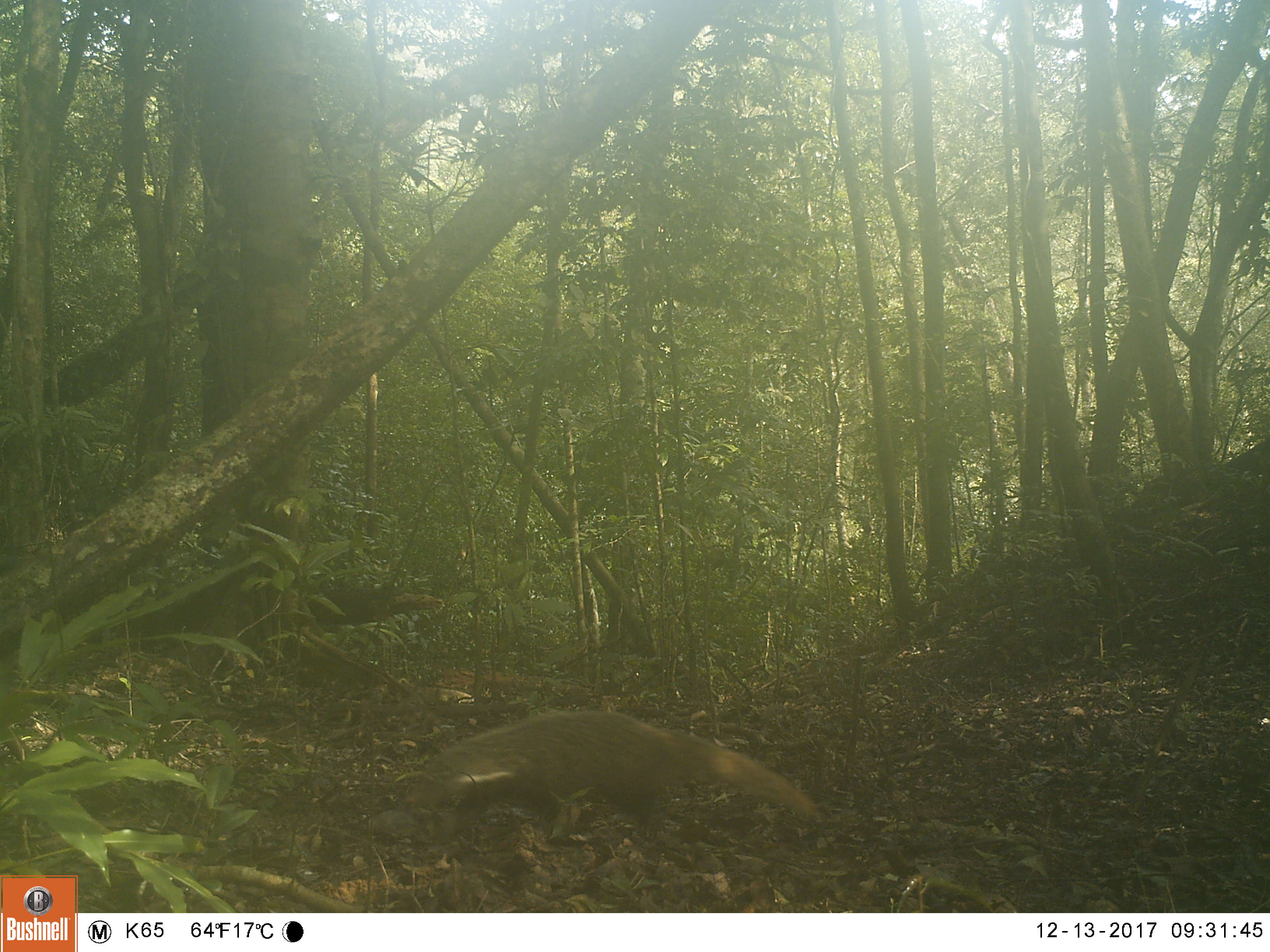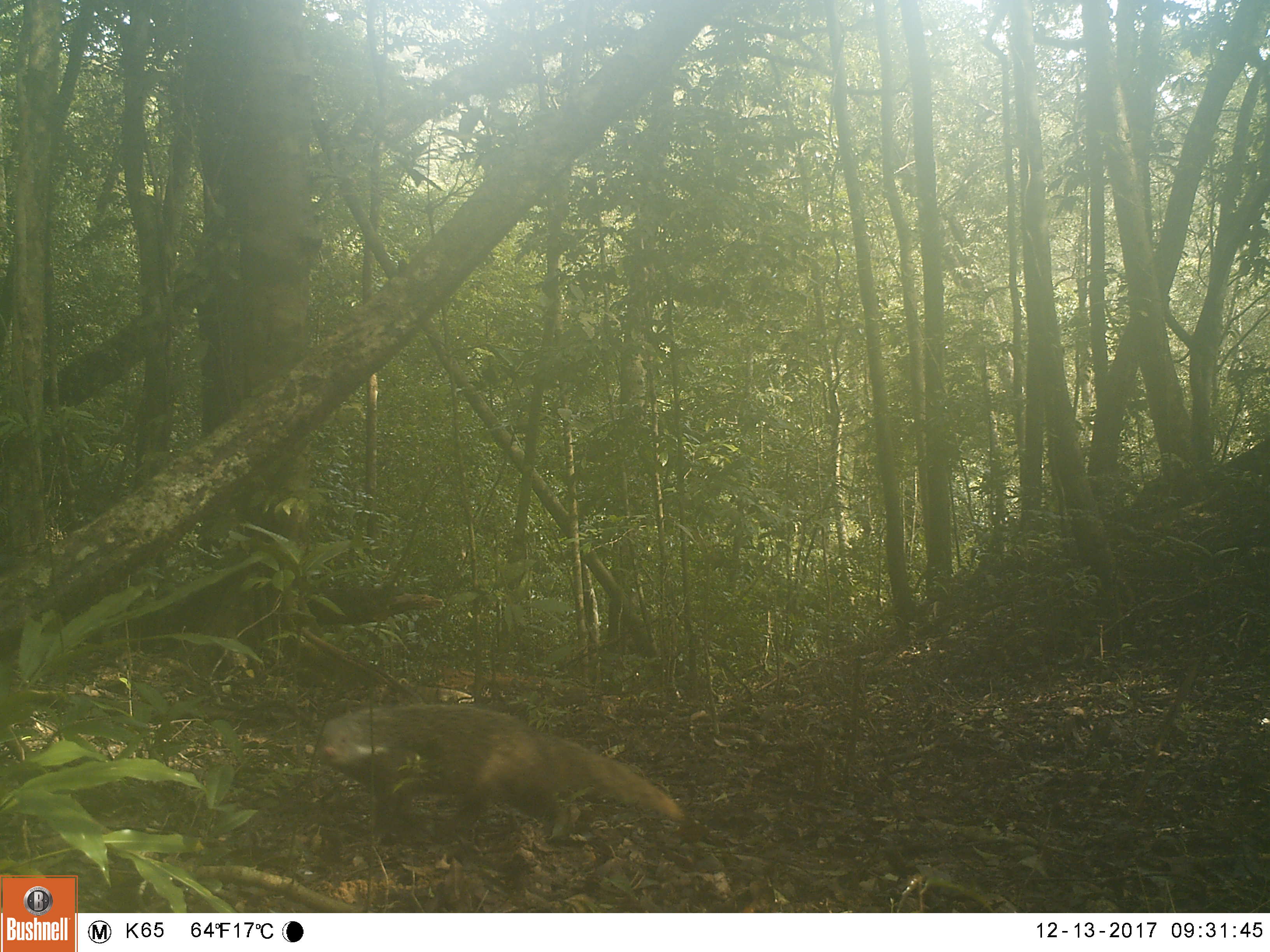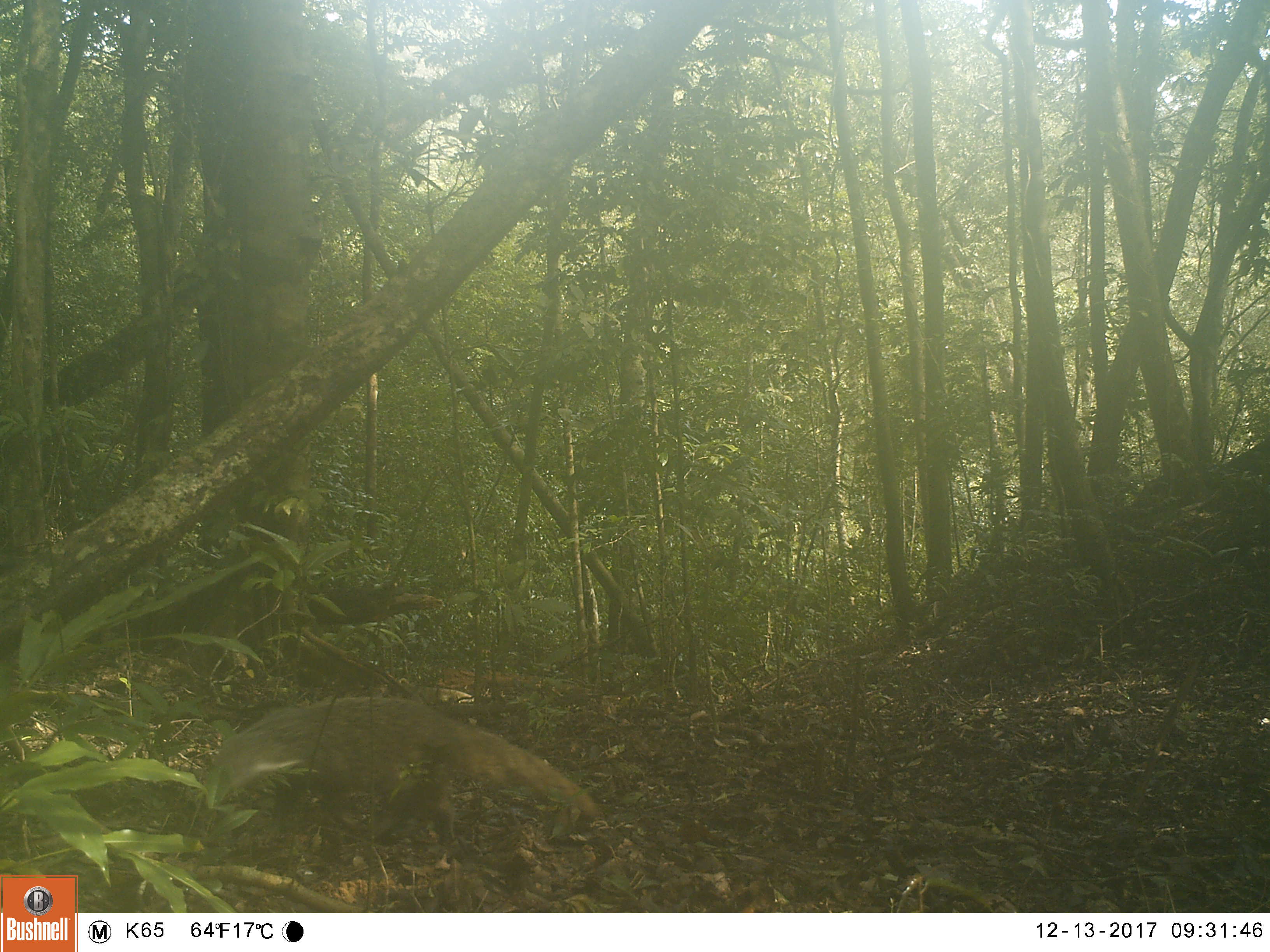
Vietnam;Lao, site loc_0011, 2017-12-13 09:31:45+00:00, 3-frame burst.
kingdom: Animalia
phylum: Chordata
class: Mammalia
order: Carnivora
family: Herpestidae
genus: Urva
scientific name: Urva urva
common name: crab-eating mongoose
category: crab eating mongoose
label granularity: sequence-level